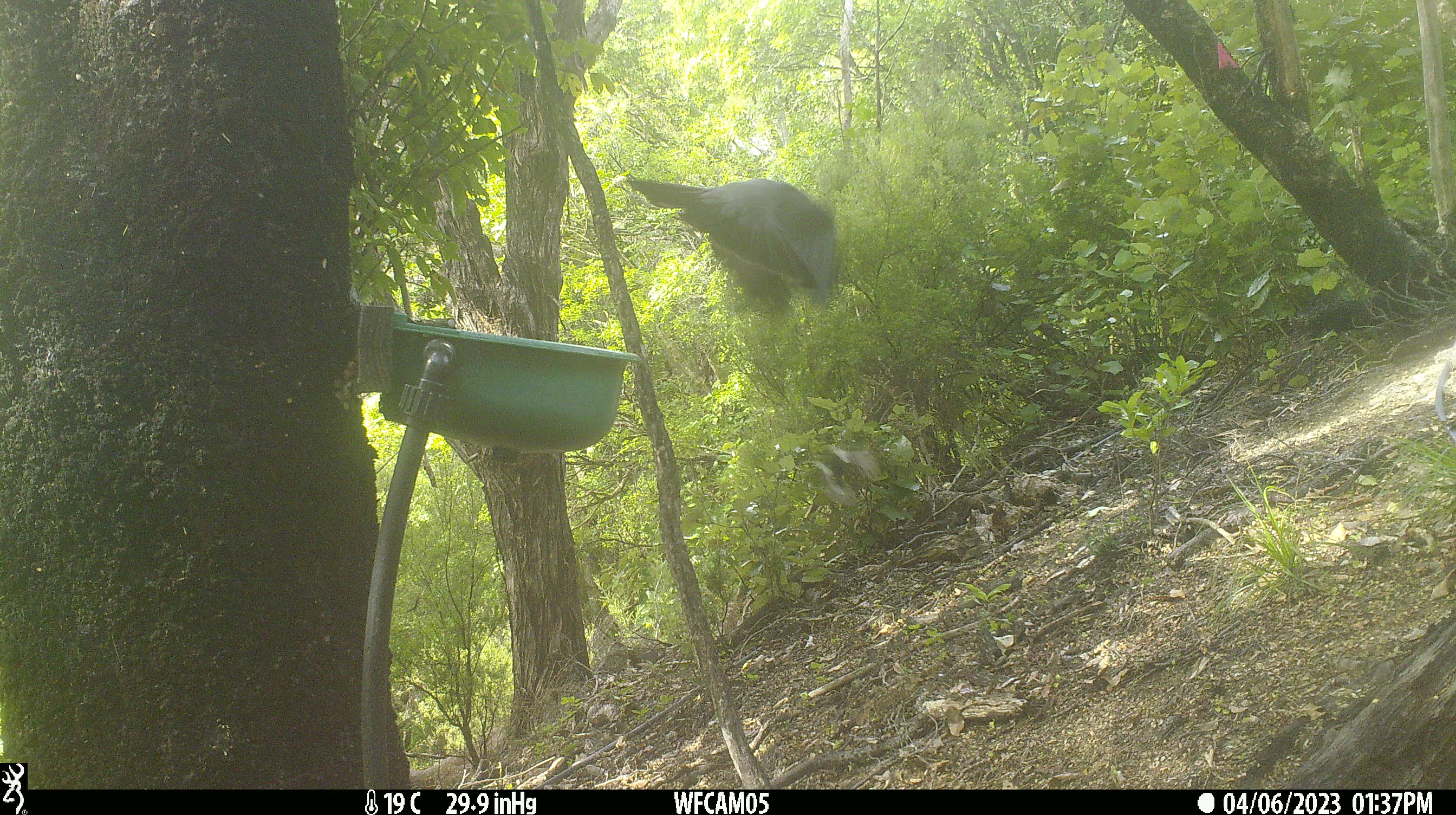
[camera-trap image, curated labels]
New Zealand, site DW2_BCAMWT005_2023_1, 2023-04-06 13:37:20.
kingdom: Animalia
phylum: Chordata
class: Aves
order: Columbiformes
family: Columbidae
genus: Hemiphaga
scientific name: Hemiphaga novaeseelandiae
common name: new zealand pigeon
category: kereru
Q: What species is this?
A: Kereru (new zealand pigeon) (Hemiphaga novaeseelandiae).